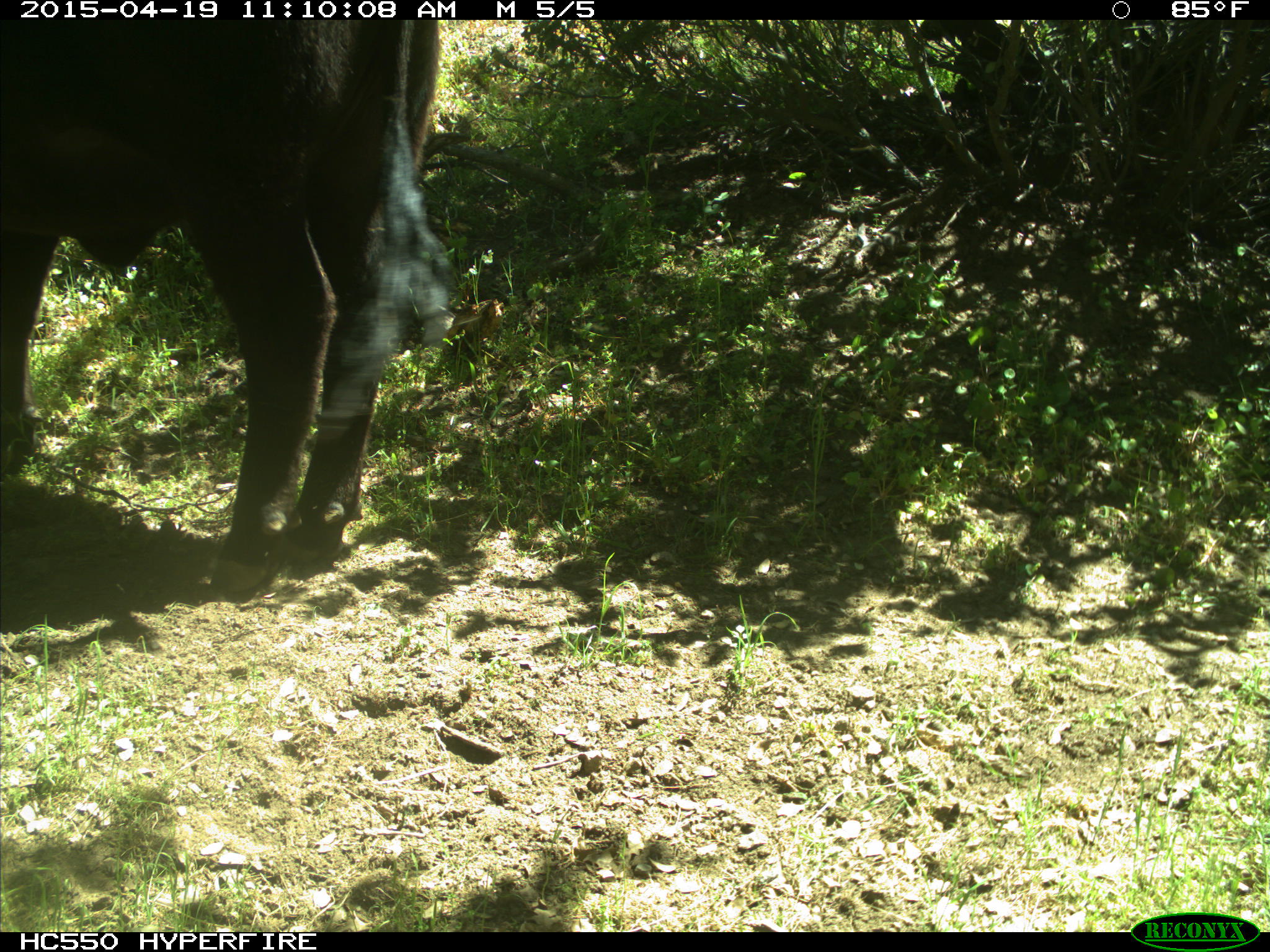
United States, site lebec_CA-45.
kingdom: Animalia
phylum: Chordata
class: Mammalia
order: Artiodactyla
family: Bovidae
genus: Bos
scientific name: Bos taurus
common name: domestic cow